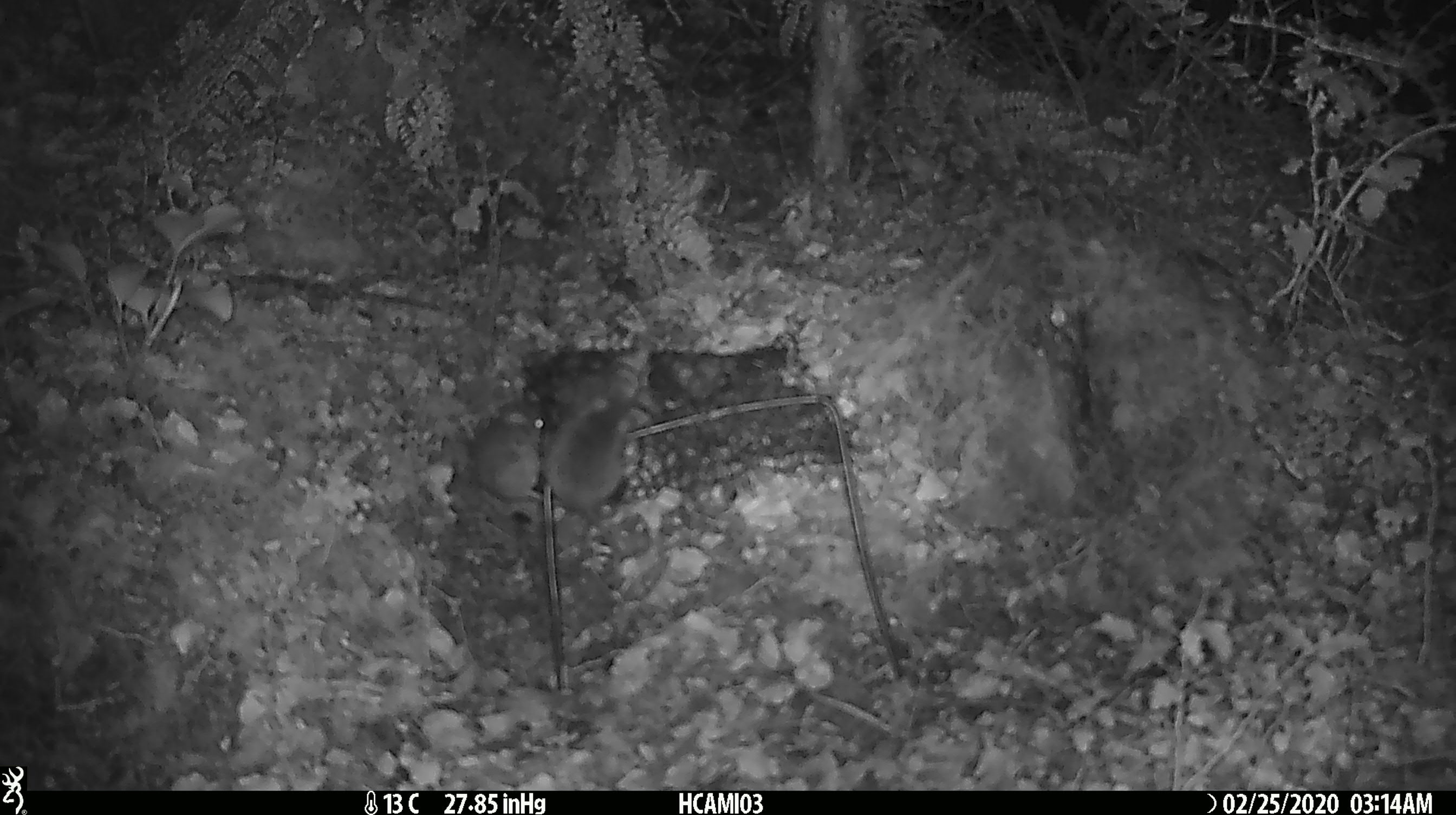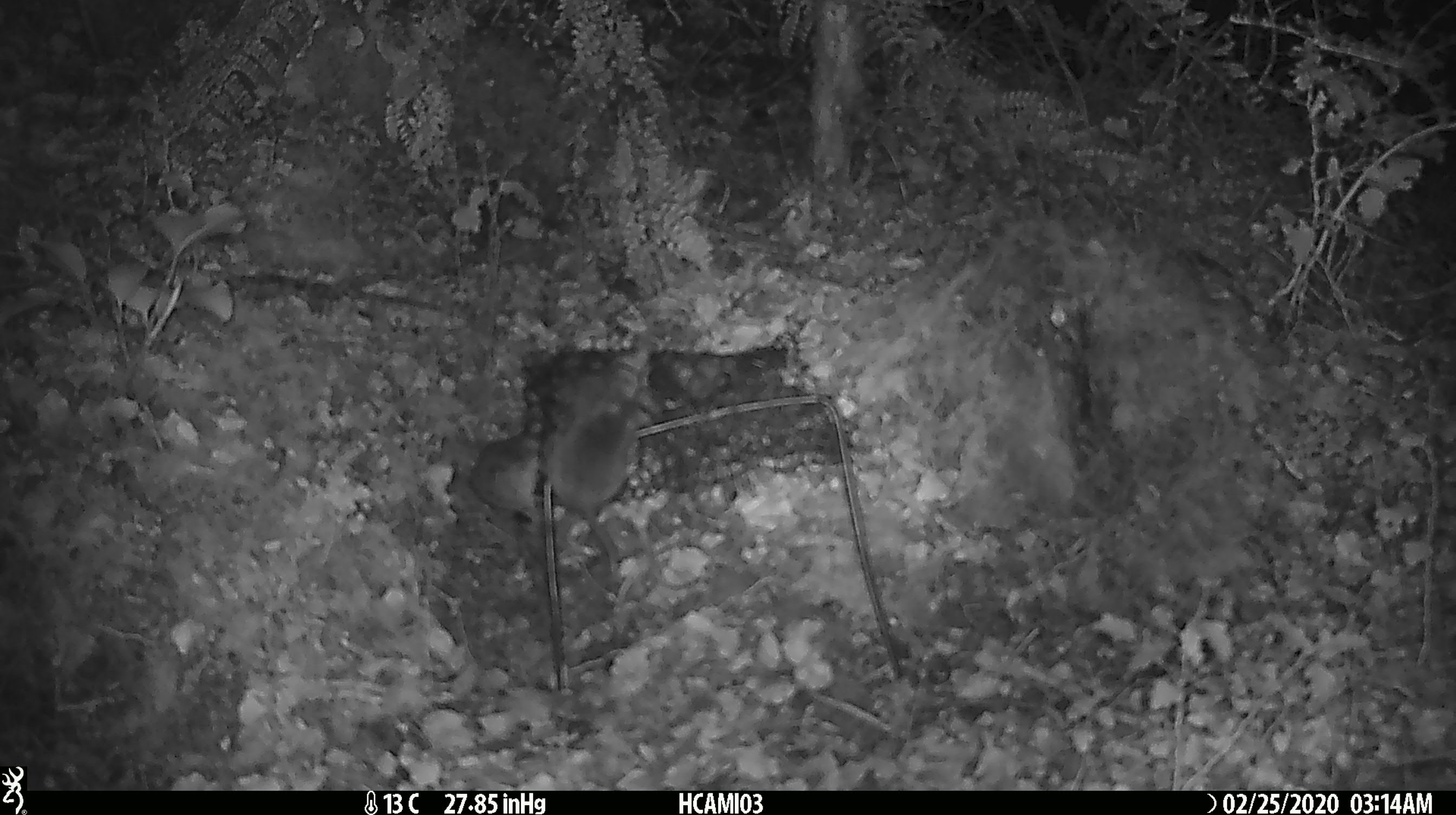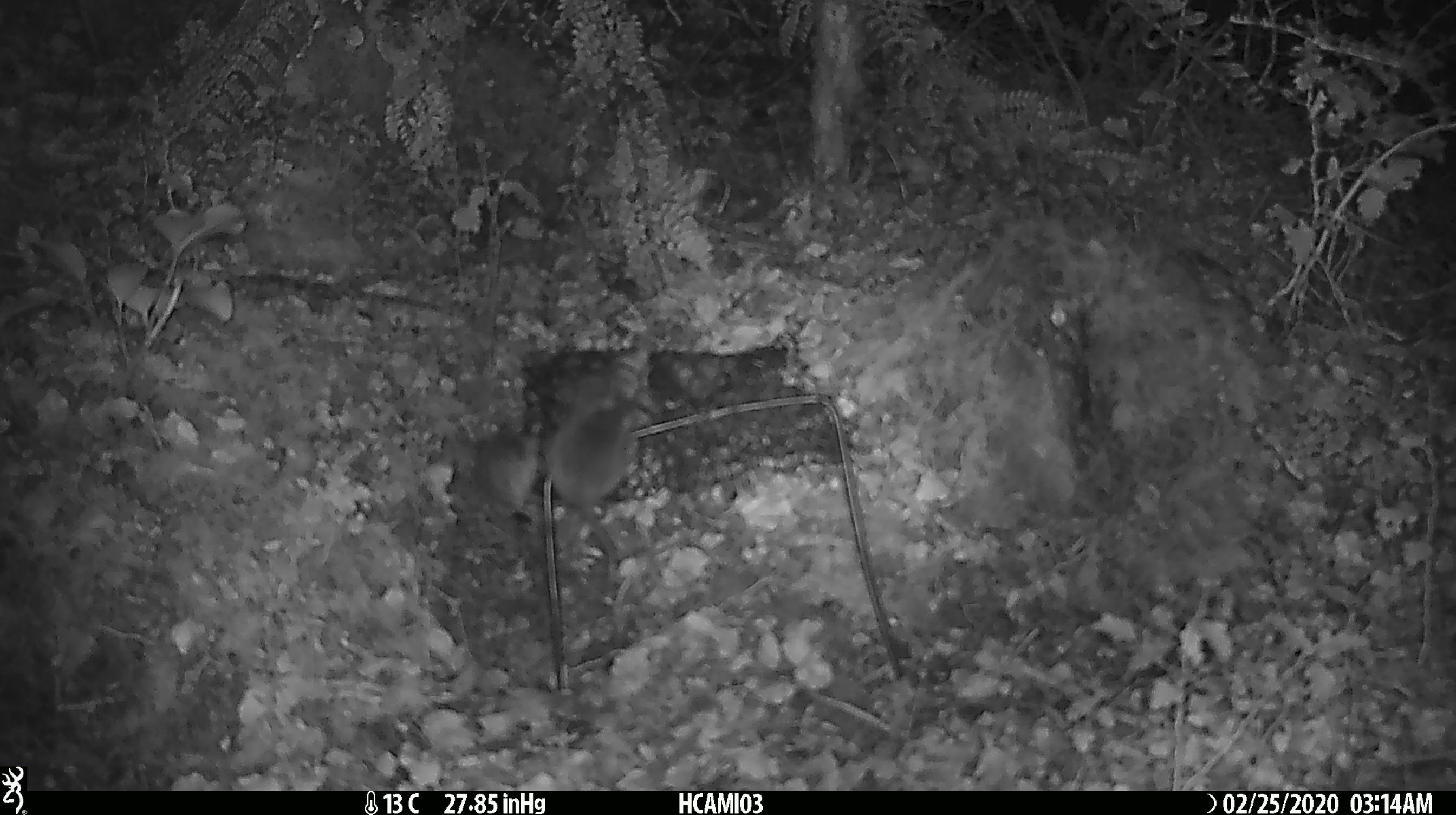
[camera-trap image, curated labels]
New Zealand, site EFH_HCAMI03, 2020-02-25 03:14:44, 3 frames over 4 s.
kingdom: Animalia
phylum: Chordata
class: Mammalia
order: Rodentia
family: Muridae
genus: Mus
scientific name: Mus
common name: mouse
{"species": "mouse (Mus)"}